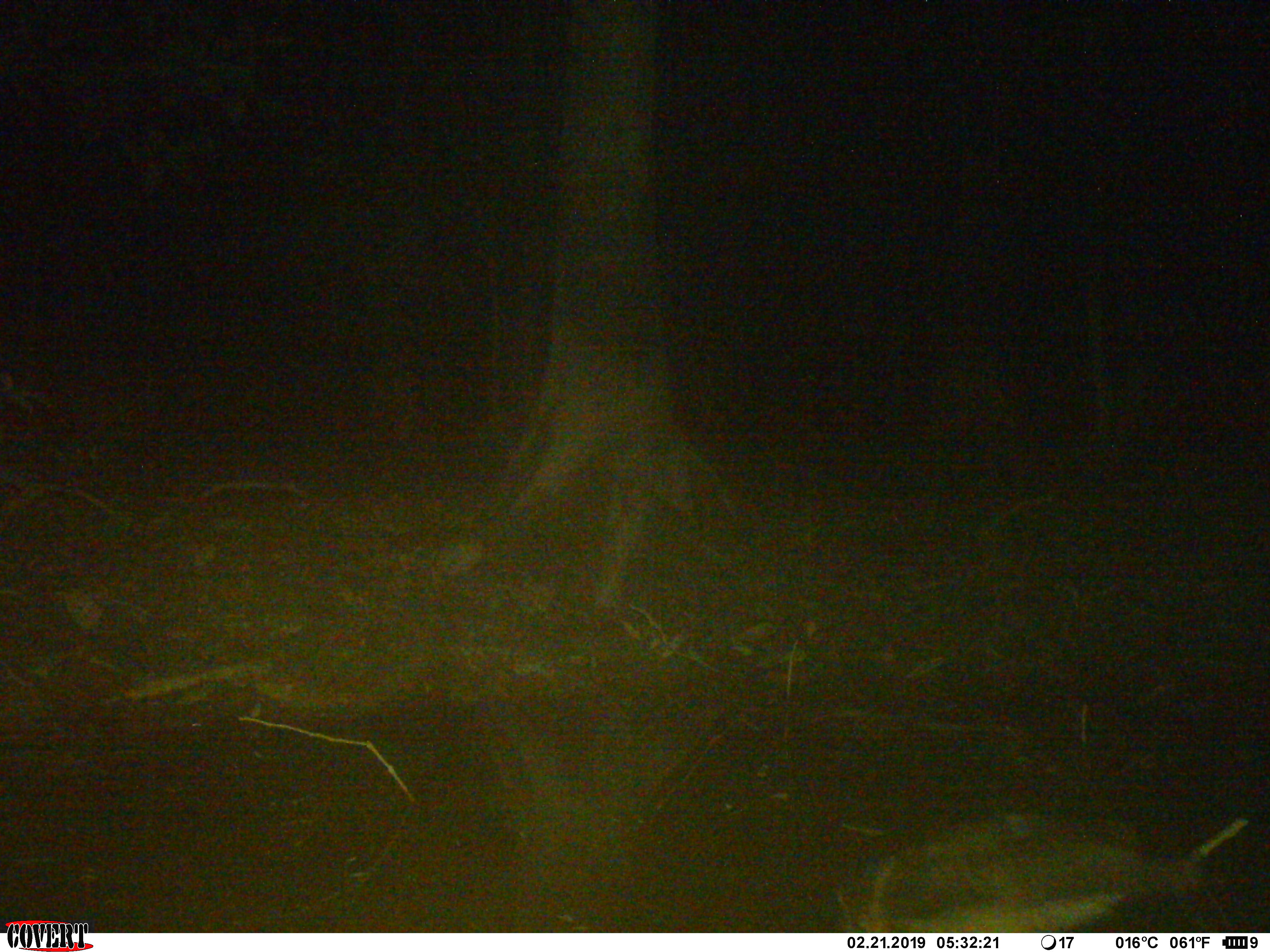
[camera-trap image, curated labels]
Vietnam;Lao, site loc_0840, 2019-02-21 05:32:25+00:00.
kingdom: Animalia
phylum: Chordata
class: Aves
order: Strigiformes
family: Strigidae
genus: Strix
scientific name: Strix leptogrammica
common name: brown wood owl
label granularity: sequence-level